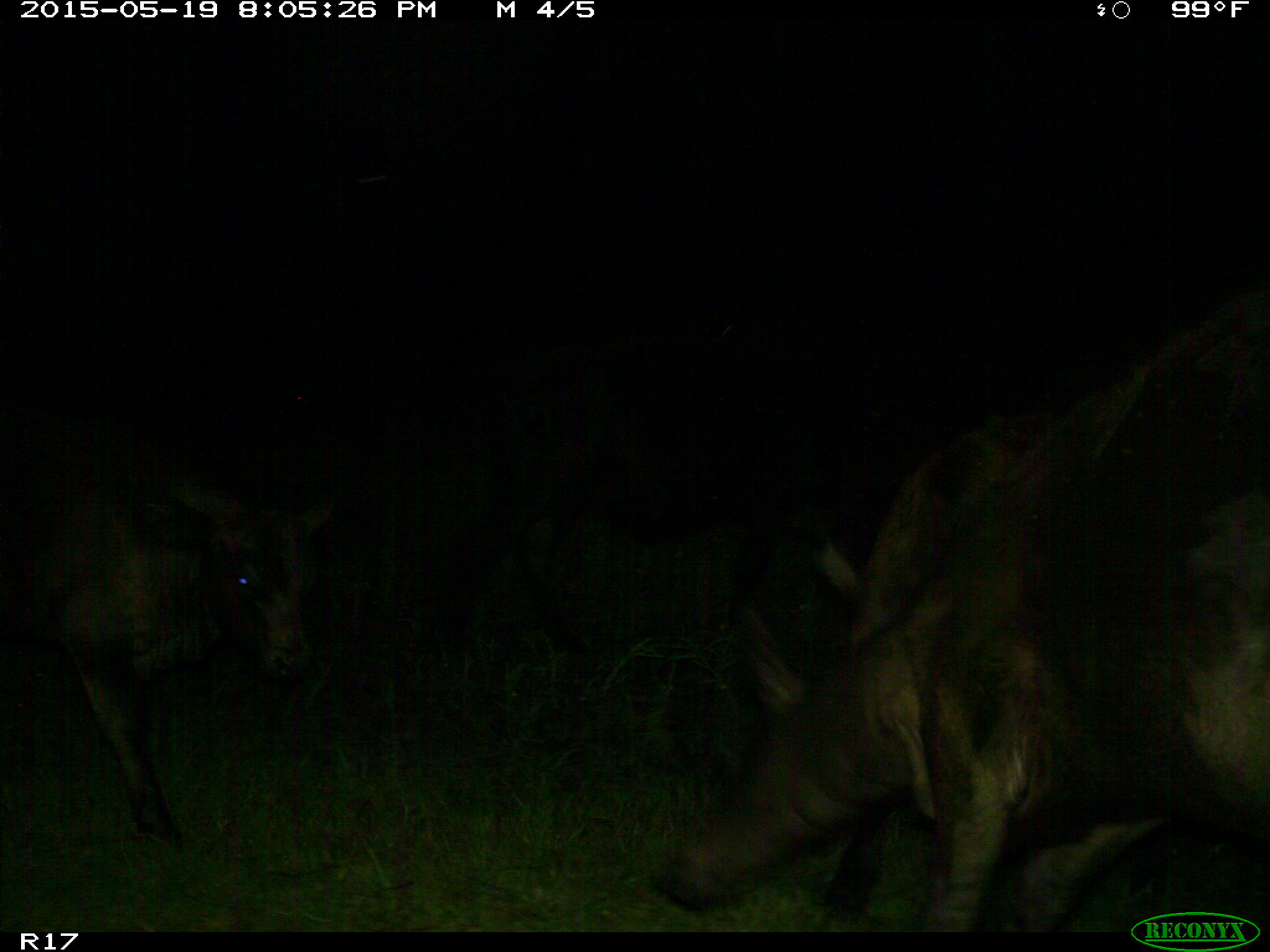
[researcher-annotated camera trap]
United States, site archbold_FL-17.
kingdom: Animalia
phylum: Chordata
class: Mammalia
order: Artiodactyla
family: Bovidae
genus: Bos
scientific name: Bos taurus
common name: domestic cow